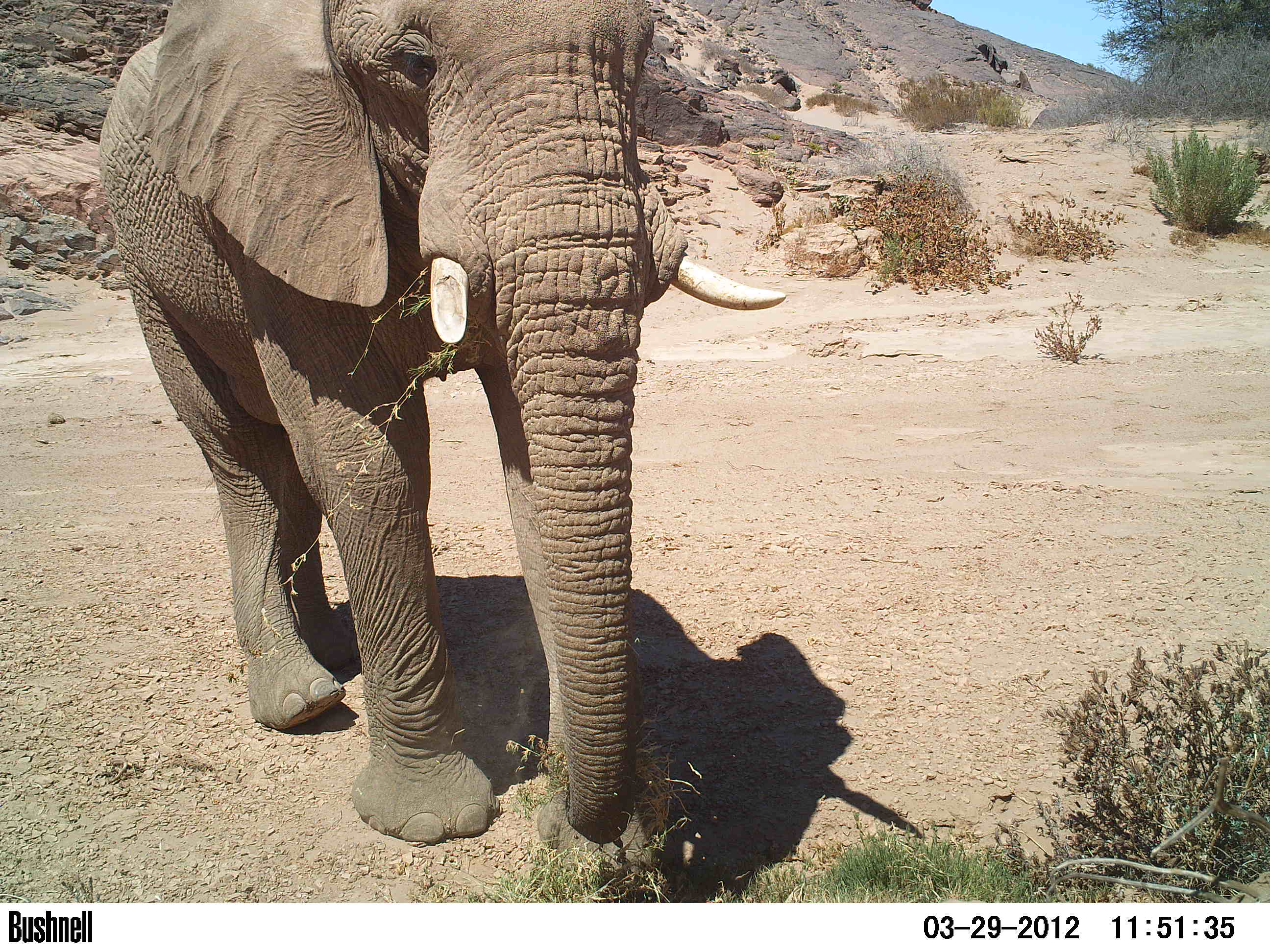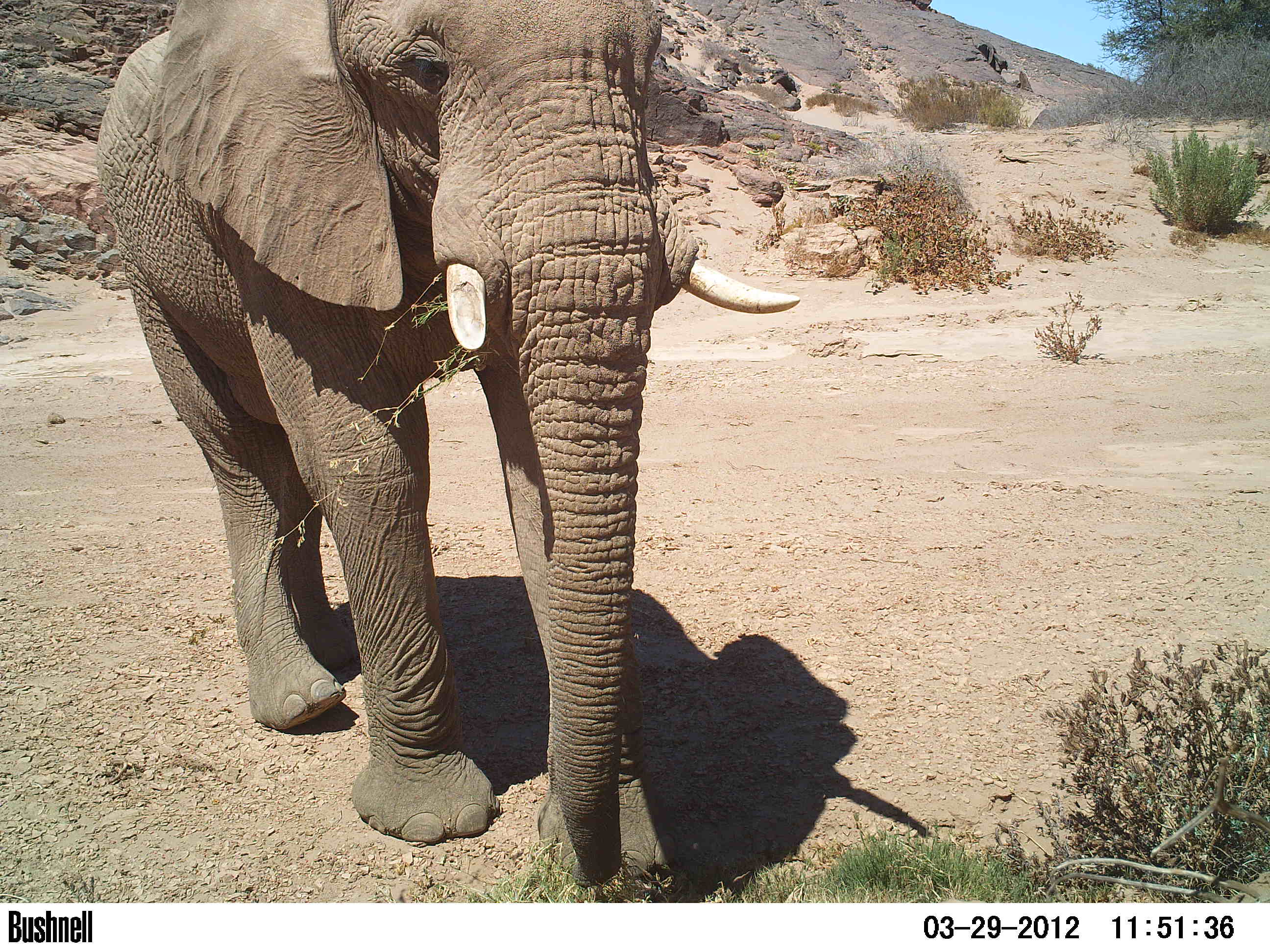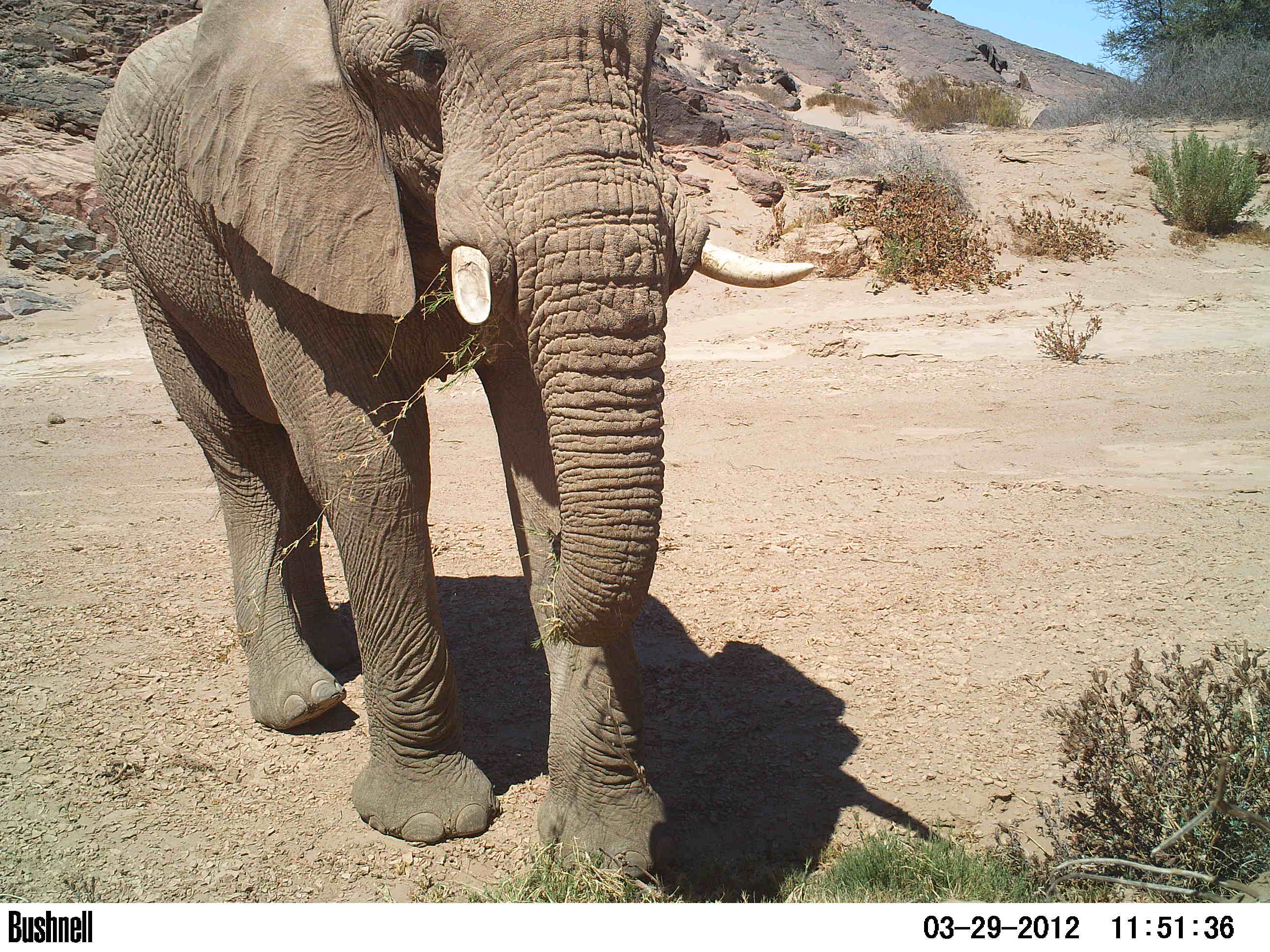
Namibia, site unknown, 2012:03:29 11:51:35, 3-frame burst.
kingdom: Animalia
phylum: Chordata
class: Mammalia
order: Proboscidea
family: Elephantidae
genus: Loxodonta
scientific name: Loxodonta africana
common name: african elephant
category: loxodanta africana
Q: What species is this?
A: Loxodanta africana (african elephant) (Loxodonta africana).